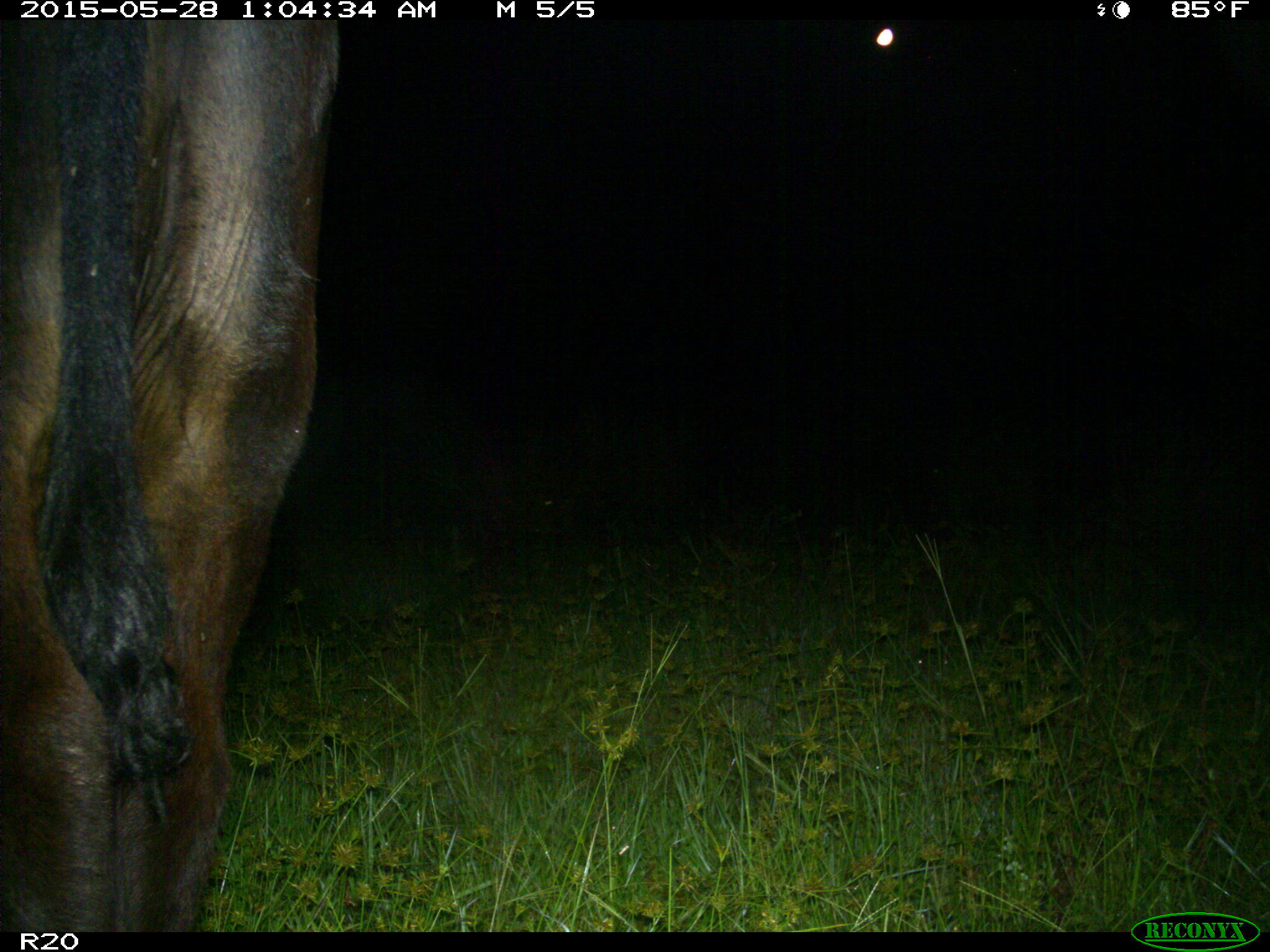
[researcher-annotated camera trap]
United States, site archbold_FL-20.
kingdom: Animalia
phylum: Chordata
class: Mammalia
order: Artiodactyla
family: Bovidae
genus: Bos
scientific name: Bos taurus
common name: domestic cow